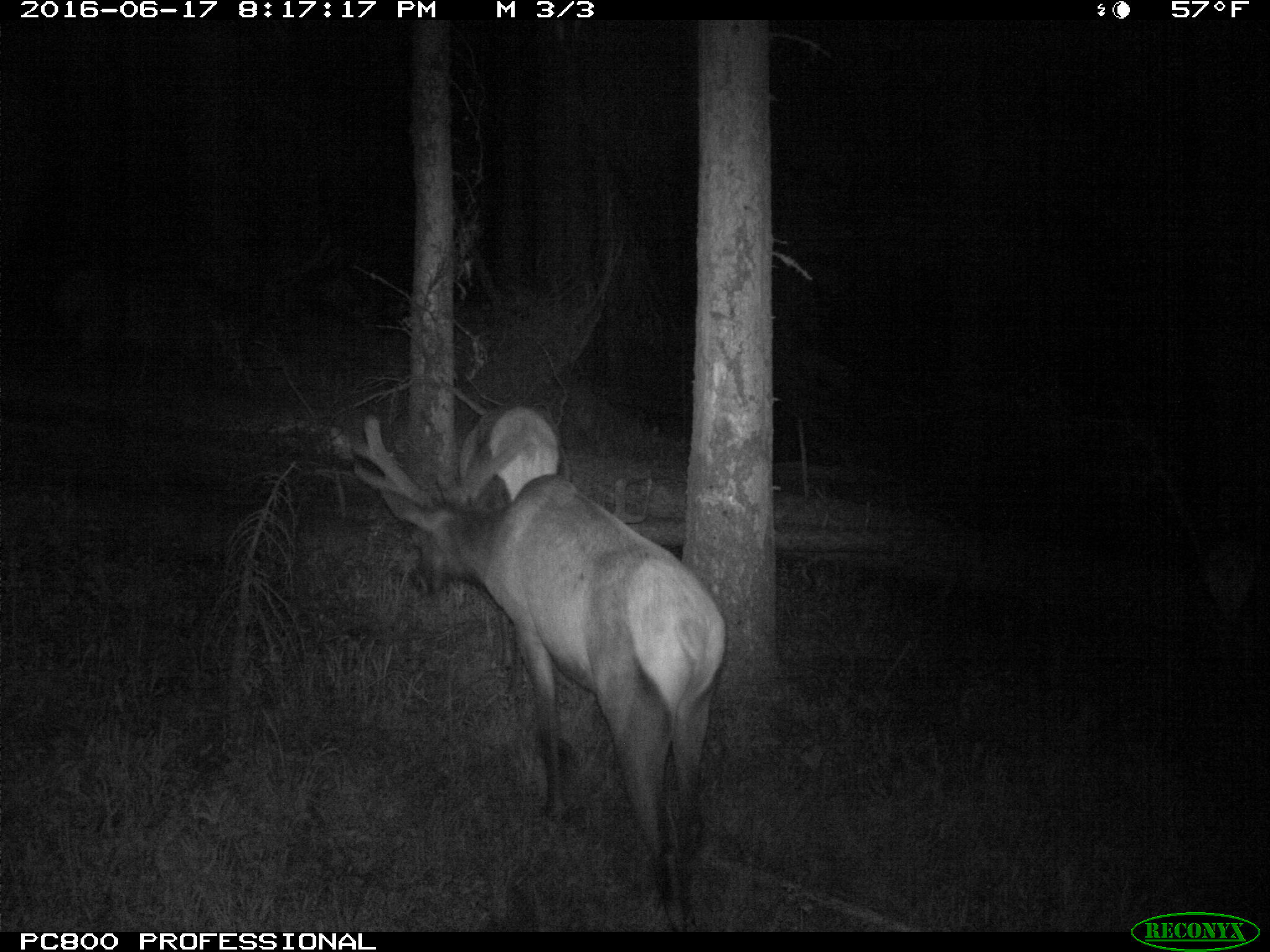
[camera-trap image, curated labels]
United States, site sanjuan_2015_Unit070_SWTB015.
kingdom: Animalia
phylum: Chordata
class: Mammalia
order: Artiodactyla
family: Cervidae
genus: Cervus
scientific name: Cervus elaphus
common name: red deer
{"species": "Cervus elaphus (red deer)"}